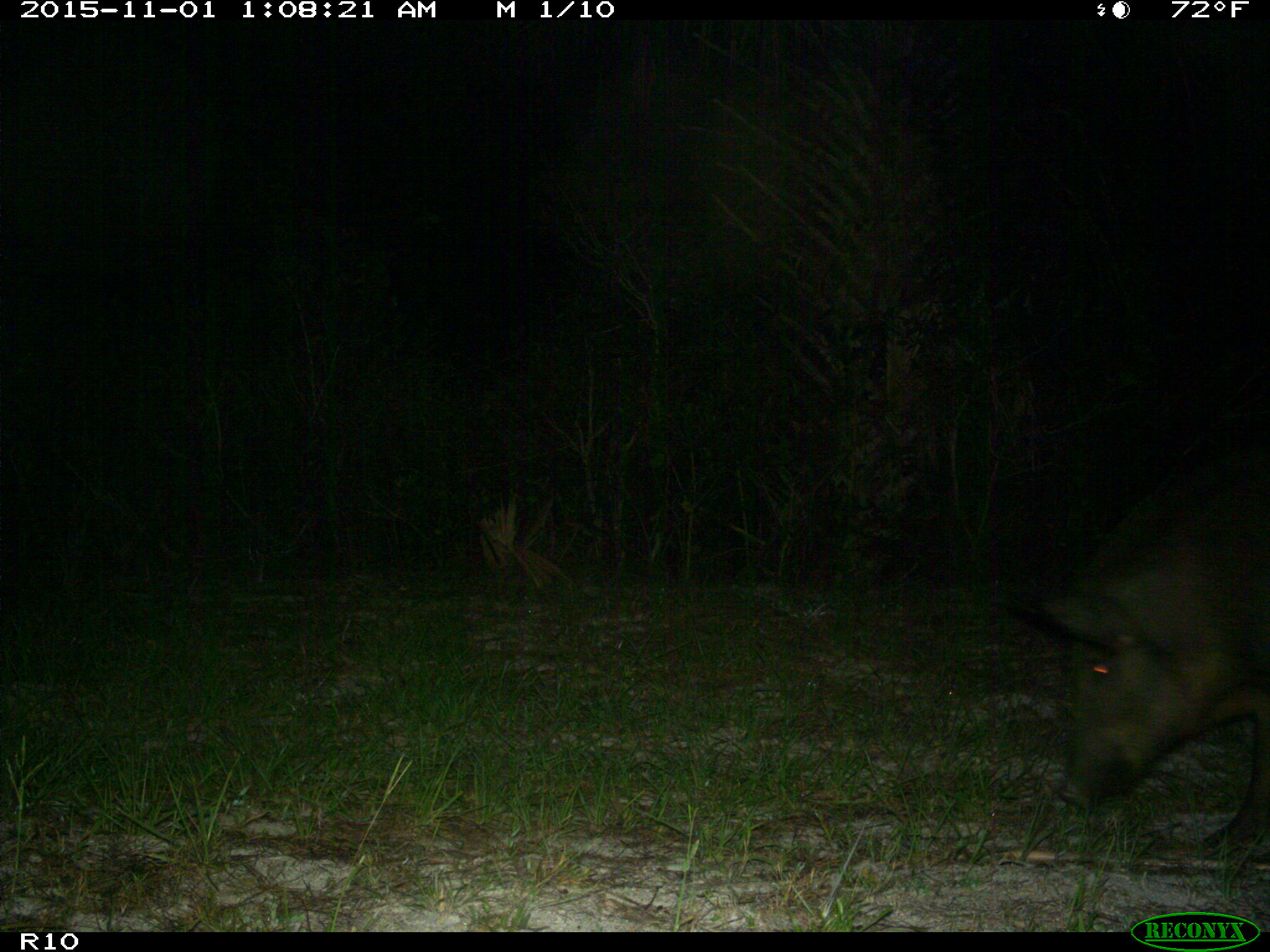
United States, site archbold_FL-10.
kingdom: Animalia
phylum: Chordata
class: Mammalia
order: Artiodactyla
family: Suidae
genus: Sus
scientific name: Sus scrofa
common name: wild boar